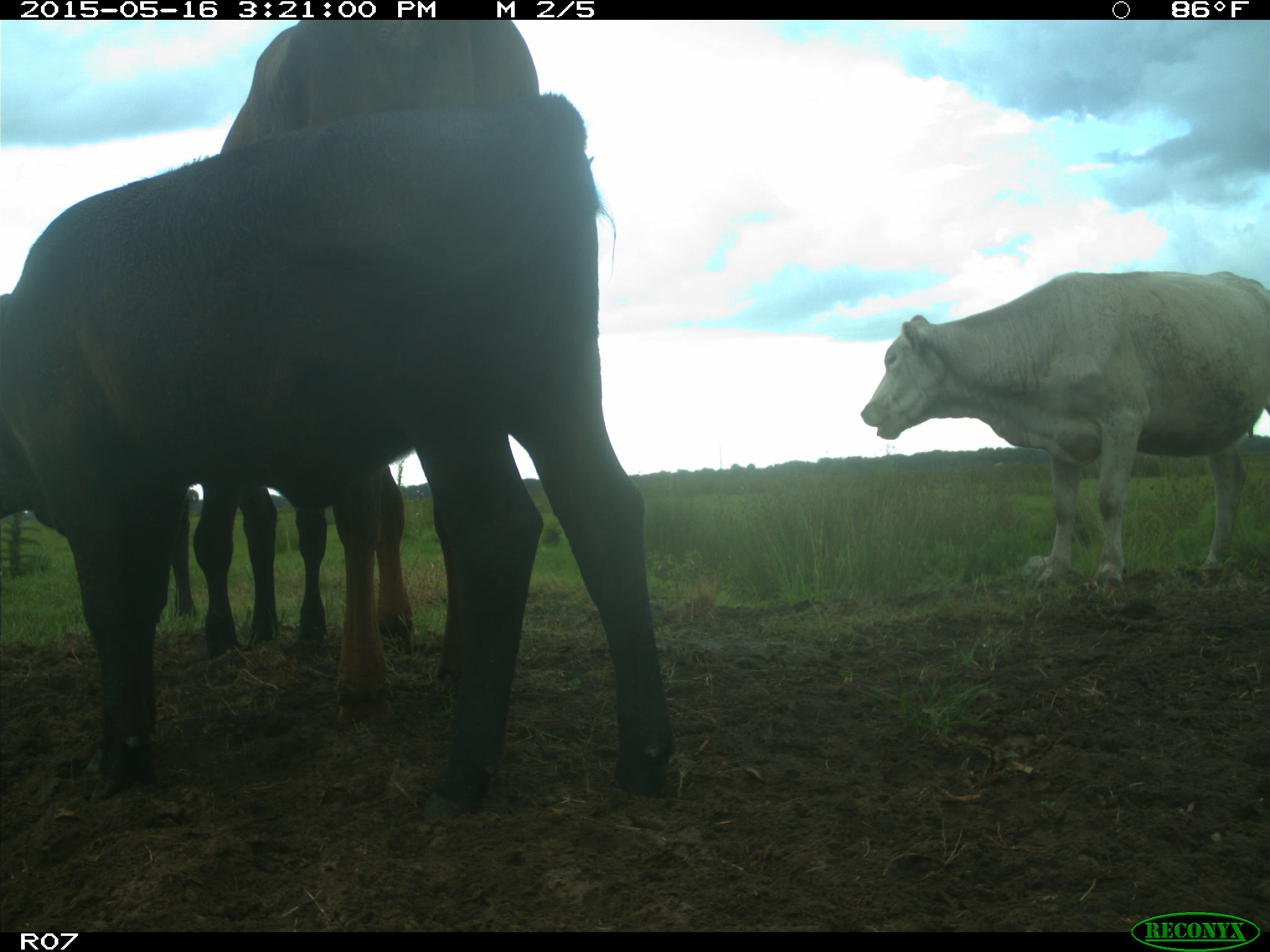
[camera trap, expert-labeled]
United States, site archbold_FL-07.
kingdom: Animalia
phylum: Chordata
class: Mammalia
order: Artiodactyla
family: Bovidae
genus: Bos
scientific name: Bos taurus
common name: domestic cow